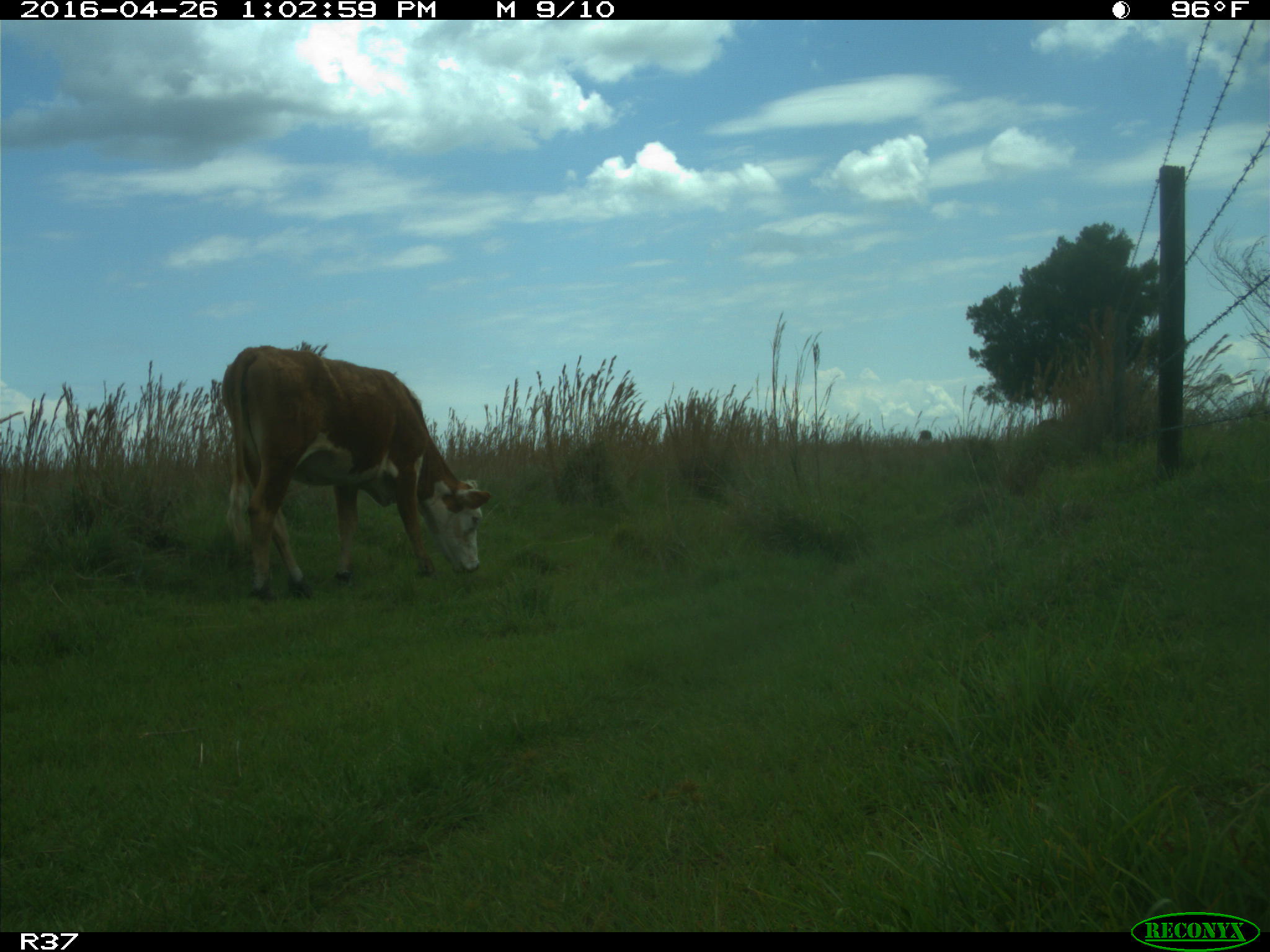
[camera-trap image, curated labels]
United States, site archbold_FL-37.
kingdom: Animalia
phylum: Chordata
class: Mammalia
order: Artiodactyla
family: Bovidae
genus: Bos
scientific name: Bos taurus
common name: domestic cow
Bos taurus (domestic cow).